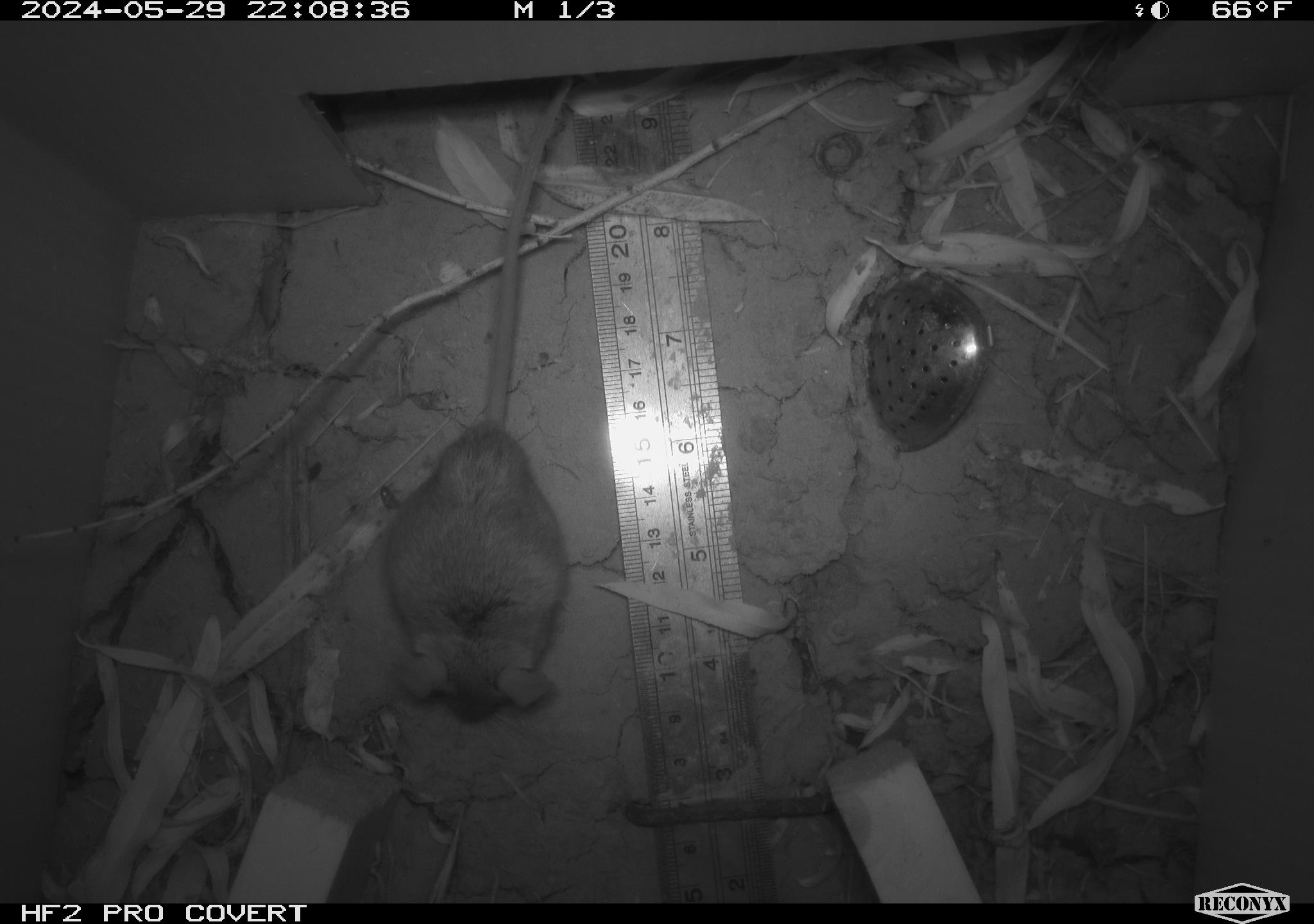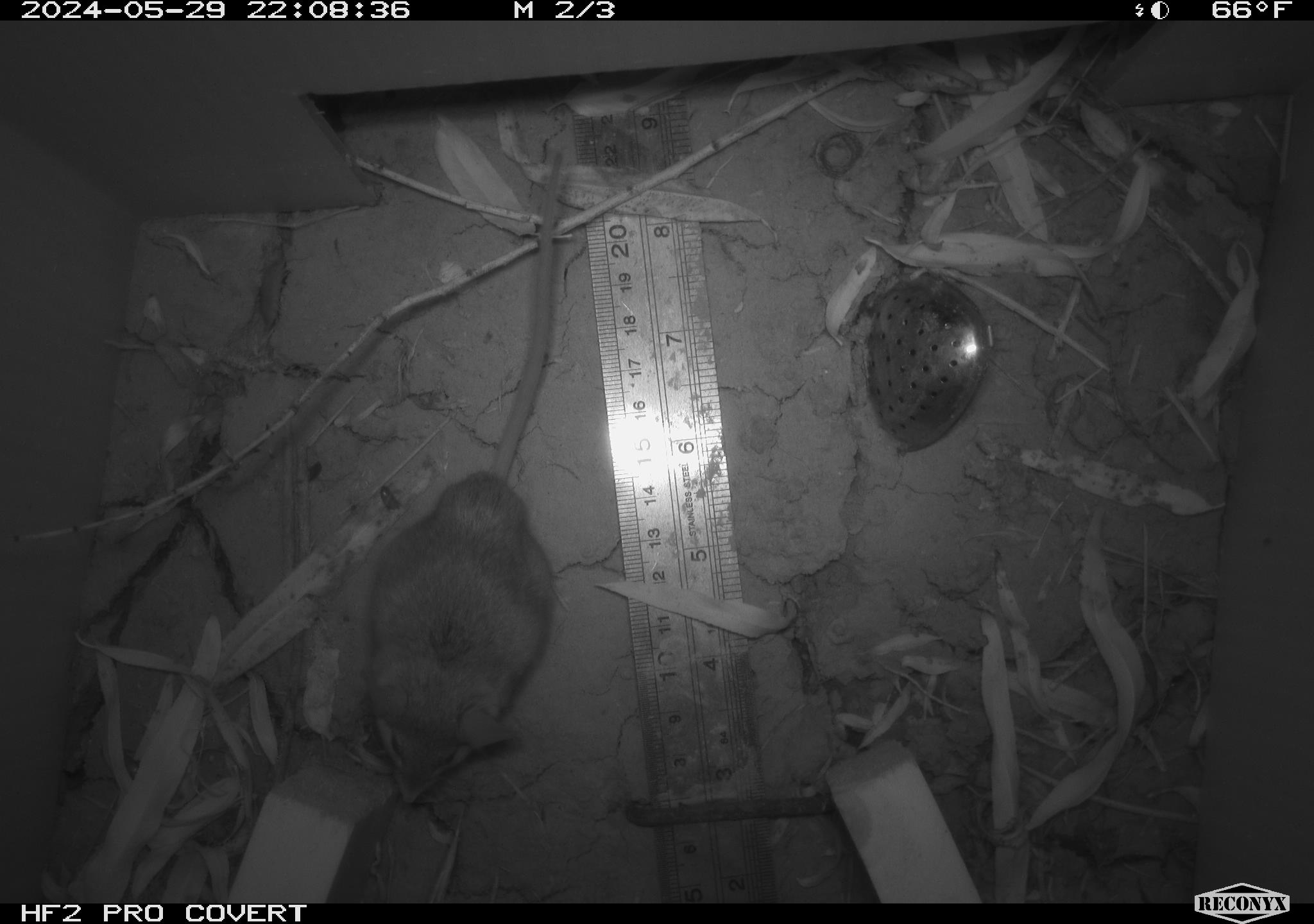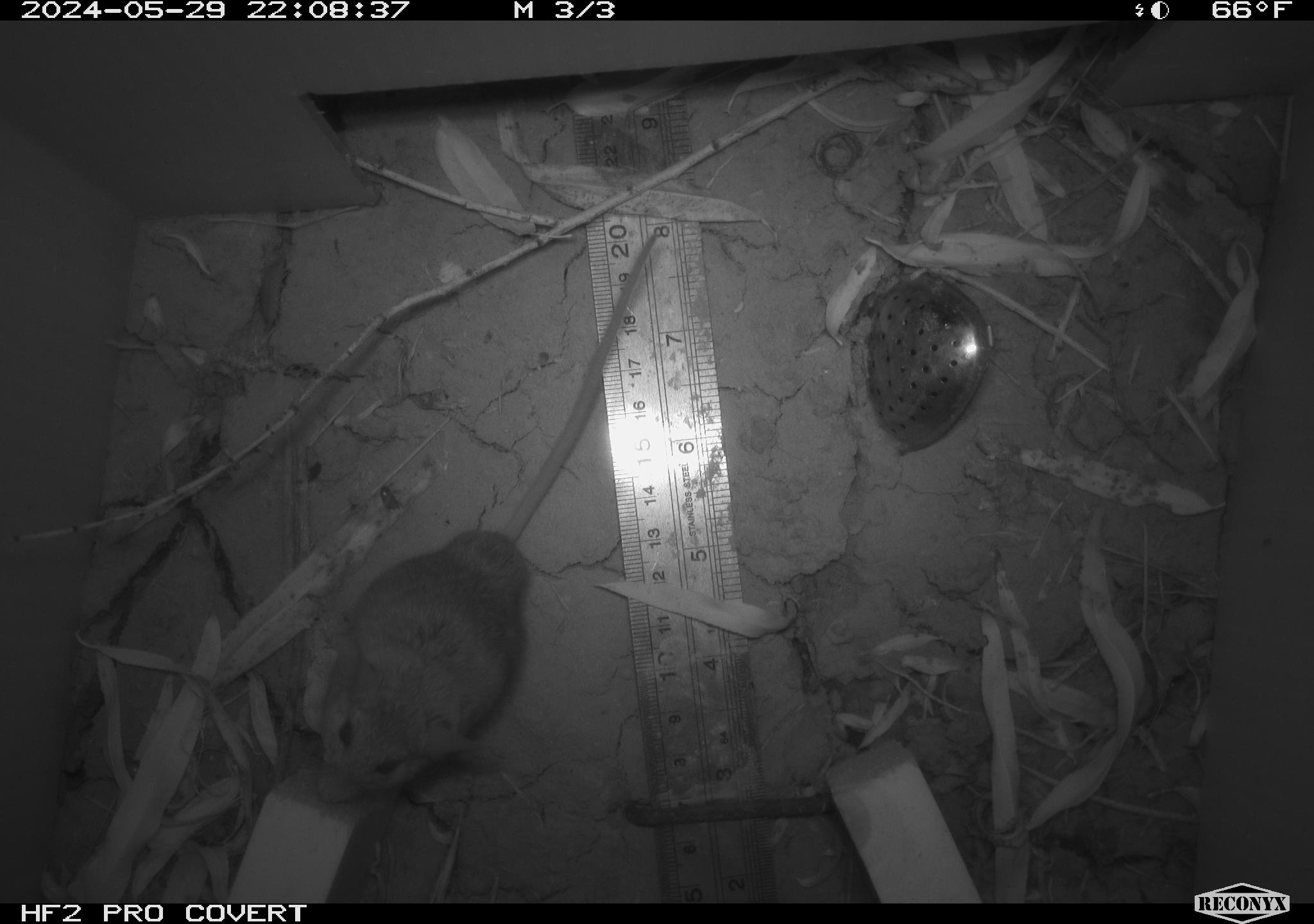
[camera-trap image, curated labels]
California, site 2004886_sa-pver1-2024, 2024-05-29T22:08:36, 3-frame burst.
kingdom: Animalia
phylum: Chordata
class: Mammalia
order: Rodentia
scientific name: Rodentia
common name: mouse species